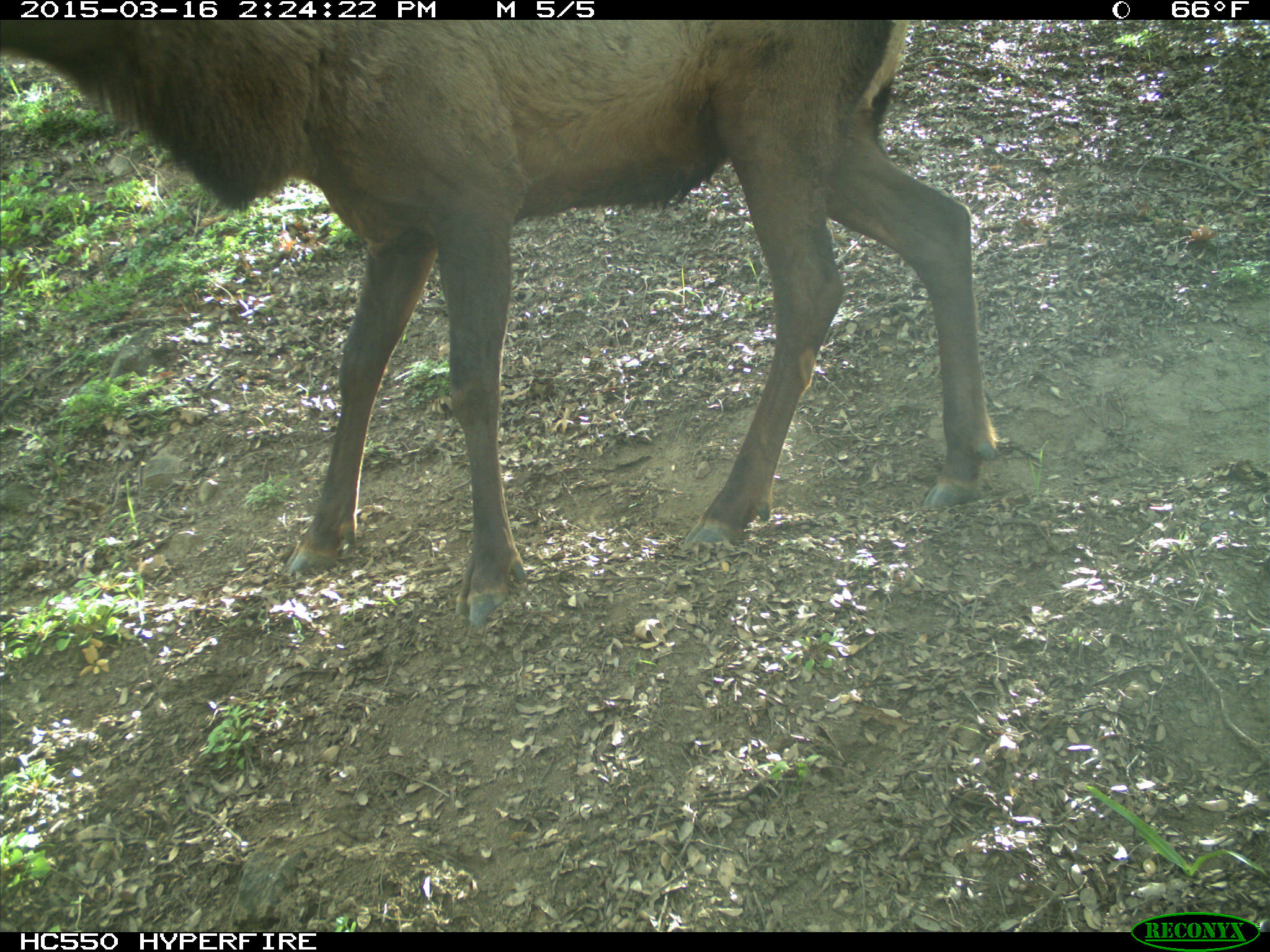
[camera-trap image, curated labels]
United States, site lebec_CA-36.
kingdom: Animalia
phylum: Chordata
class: Mammalia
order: Artiodactyla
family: Cervidae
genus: Cervus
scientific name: Cervus canadensis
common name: elk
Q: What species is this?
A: Cervus canadensis (elk).